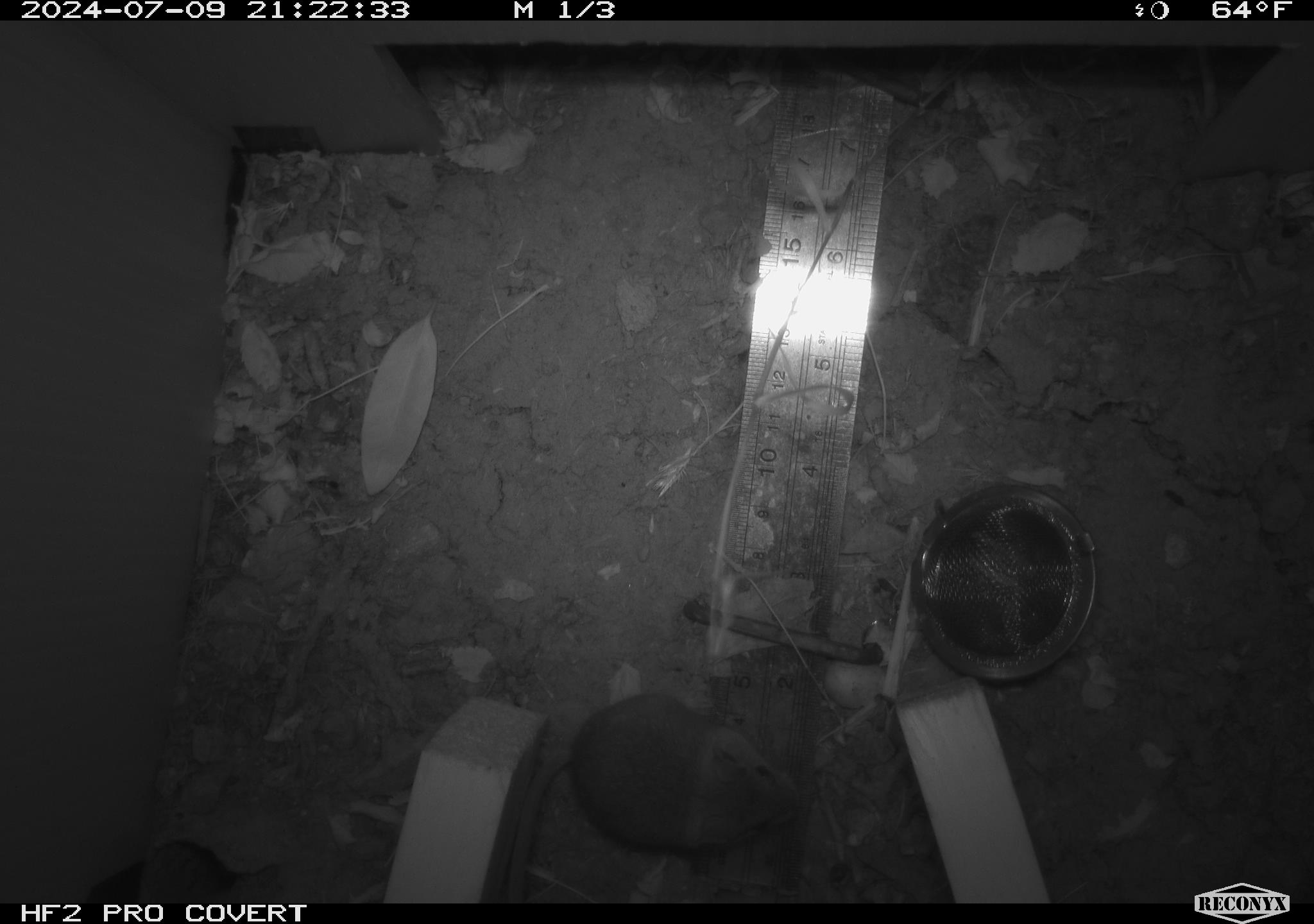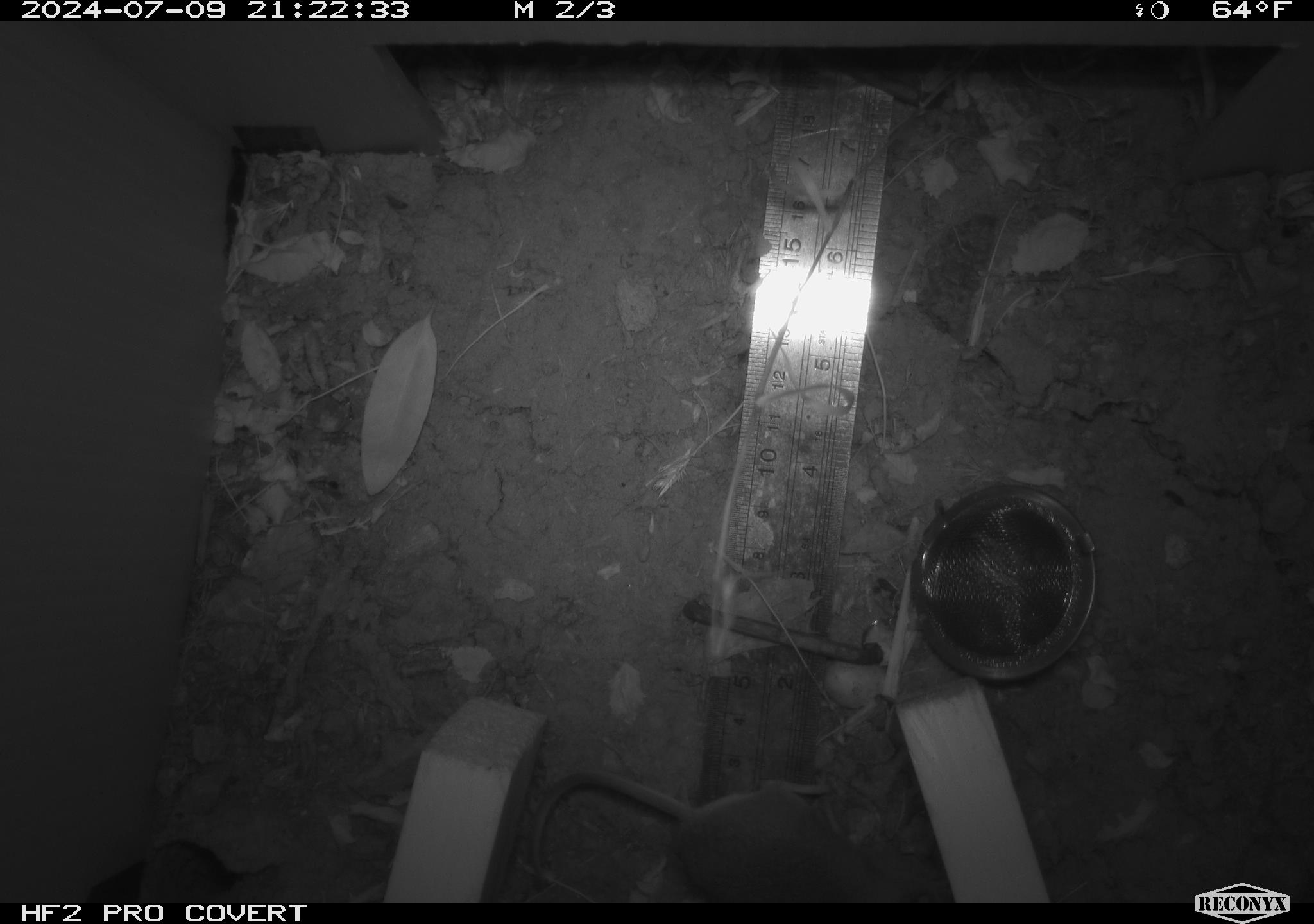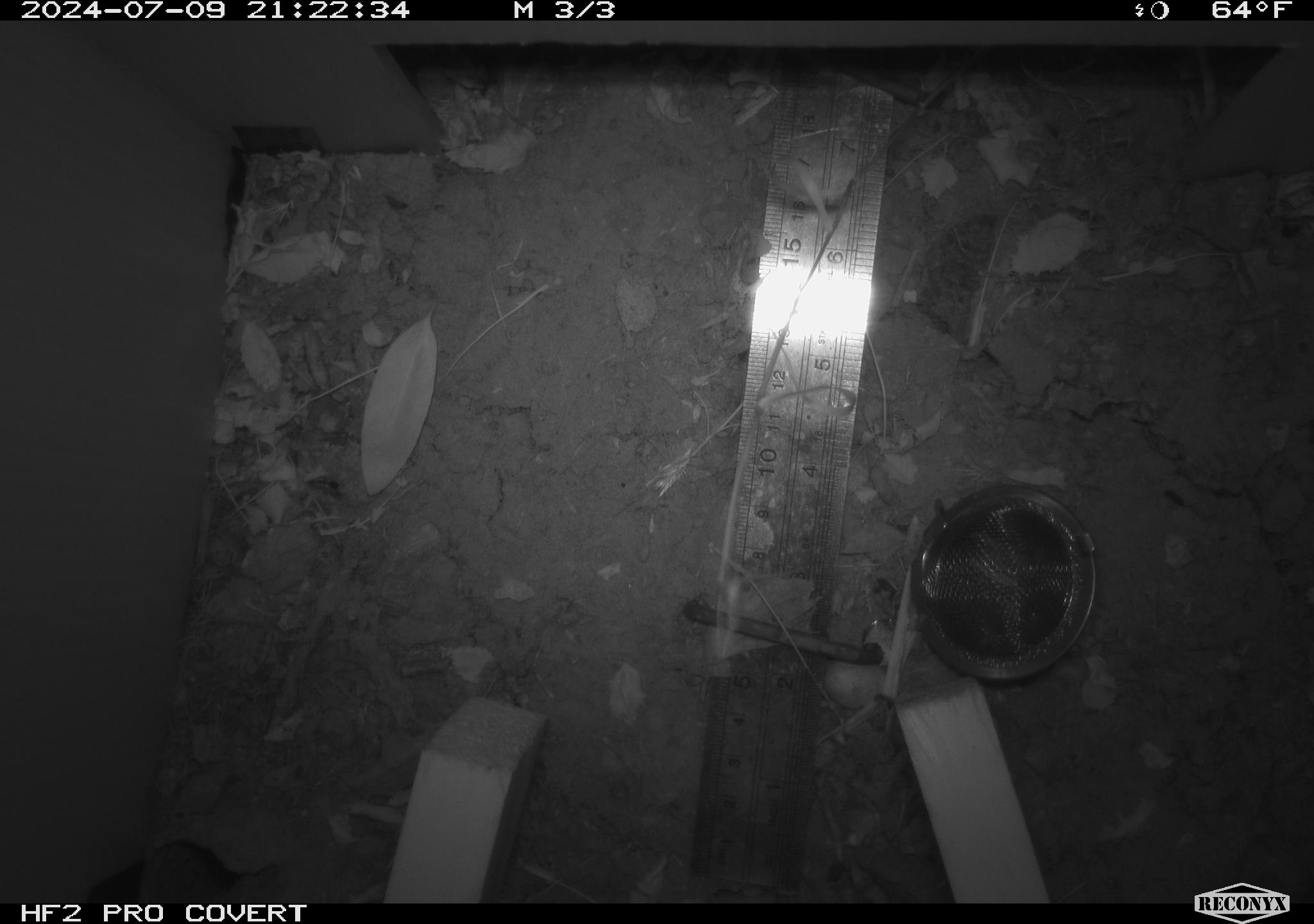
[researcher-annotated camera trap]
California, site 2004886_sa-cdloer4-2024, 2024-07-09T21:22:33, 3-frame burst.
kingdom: Animalia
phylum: Chordata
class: Mammalia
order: Rodentia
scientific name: Rodentia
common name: rodent